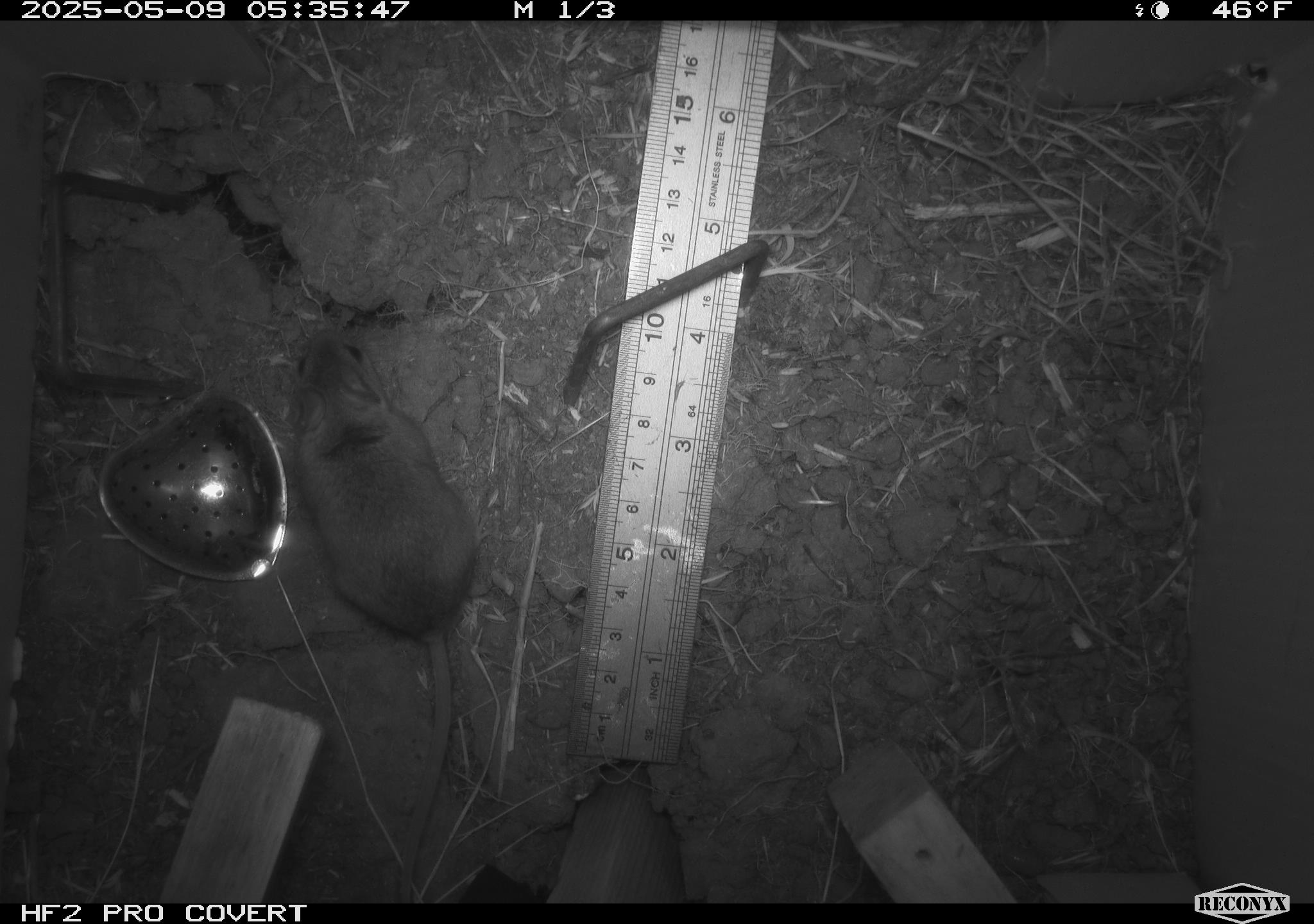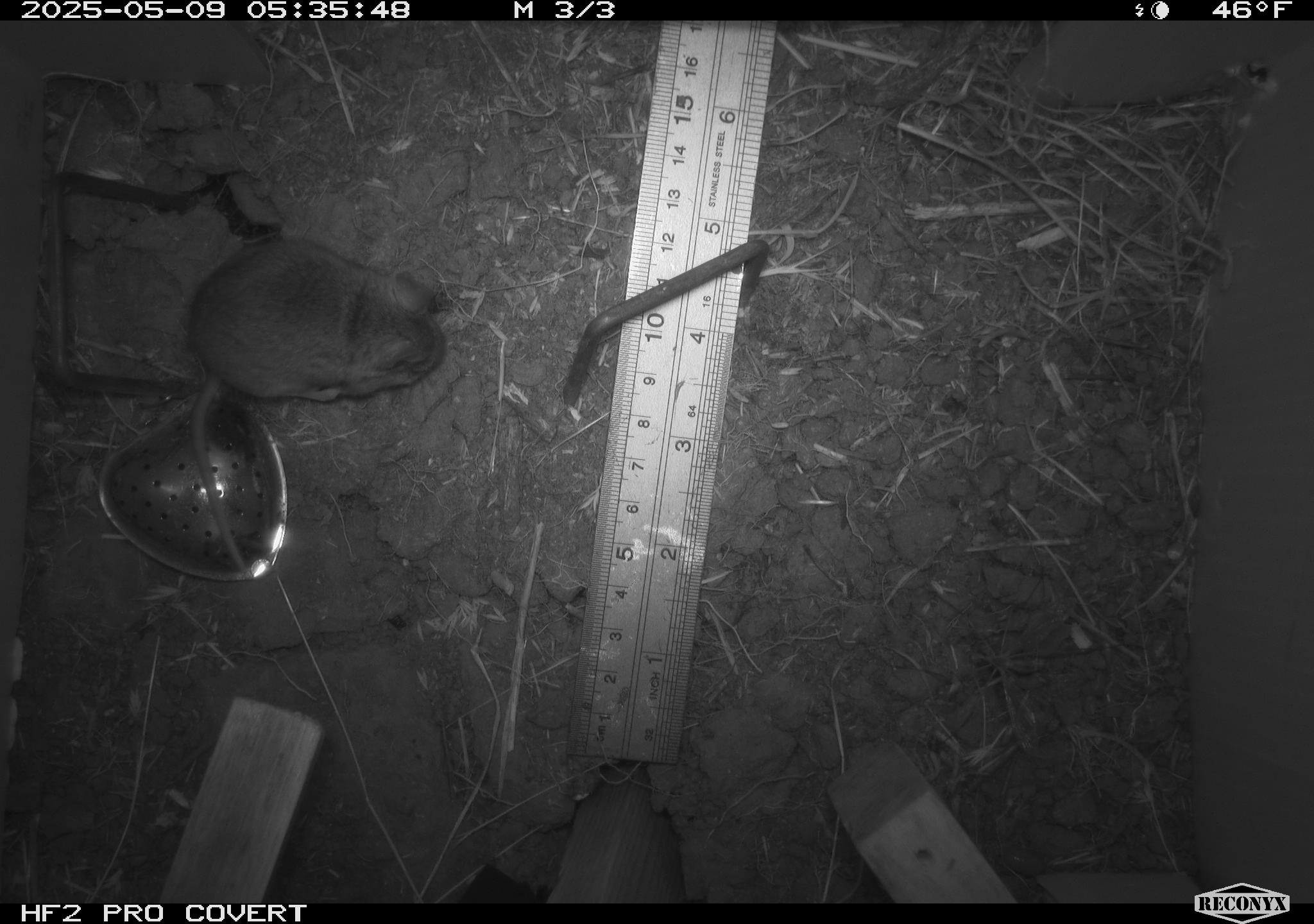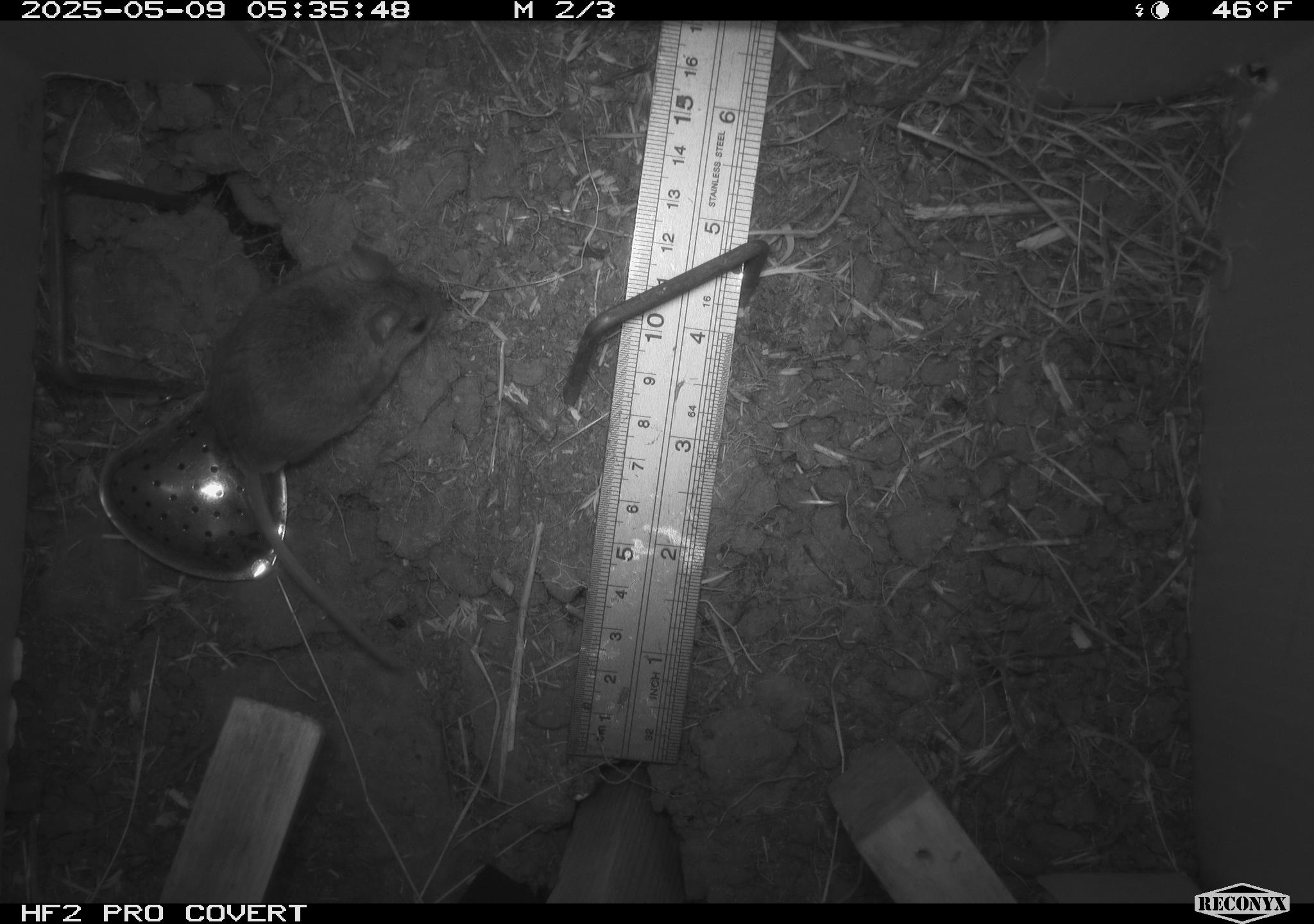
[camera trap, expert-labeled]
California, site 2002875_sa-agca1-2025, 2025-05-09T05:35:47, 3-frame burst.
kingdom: Animalia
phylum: Chordata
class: Mammalia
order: Rodentia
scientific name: Rodentia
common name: mouse species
Mouse species (Rodentia).